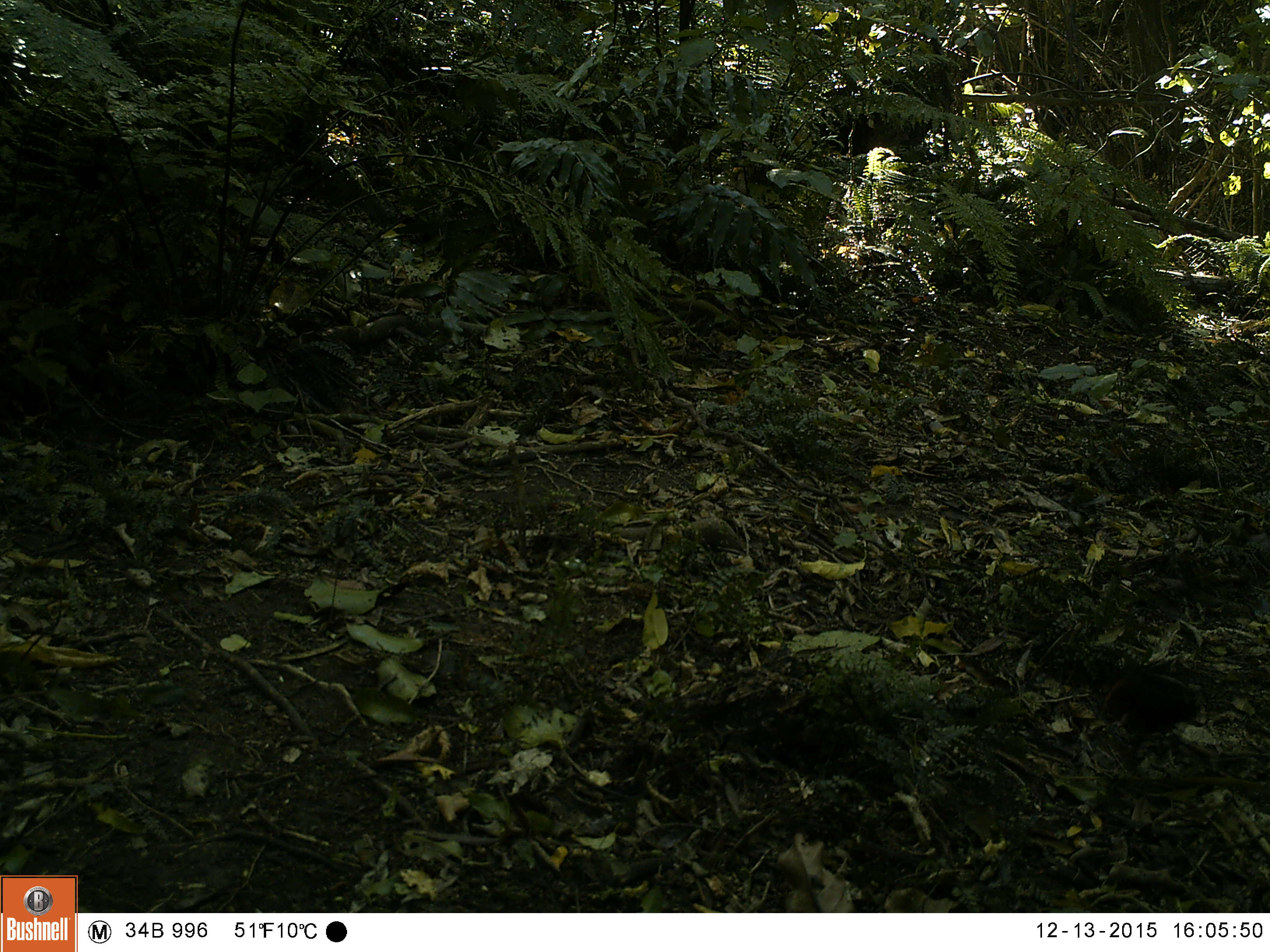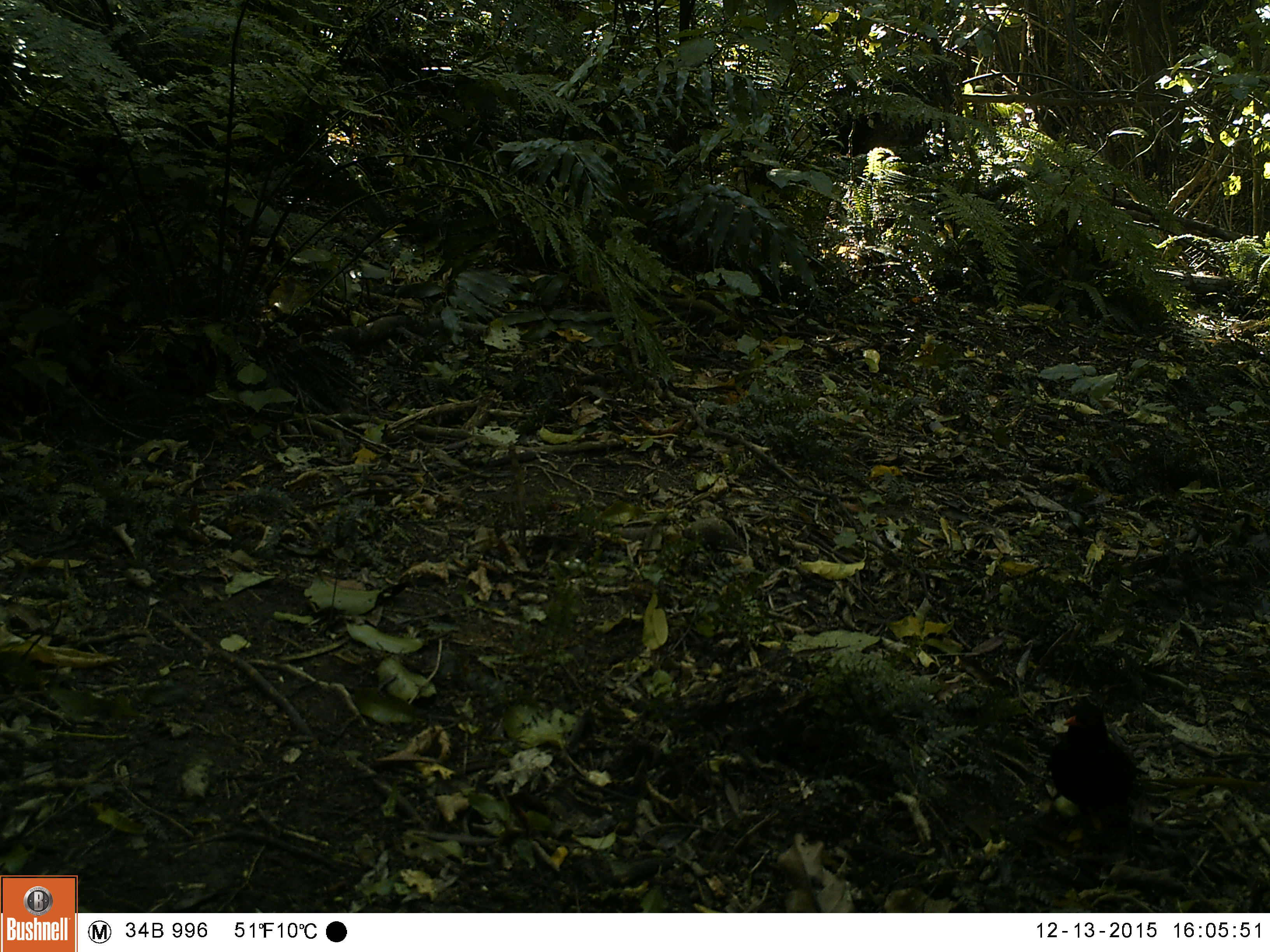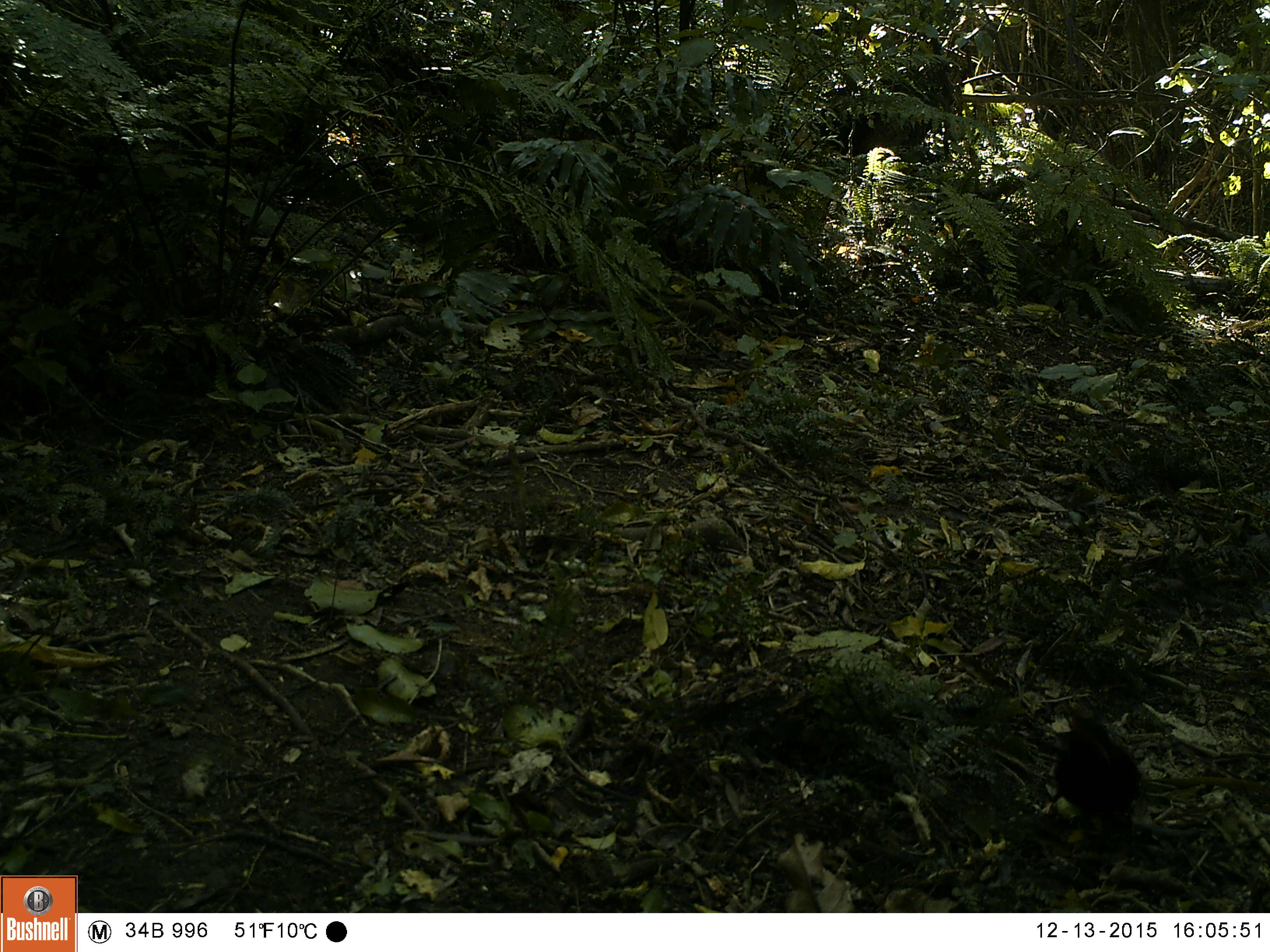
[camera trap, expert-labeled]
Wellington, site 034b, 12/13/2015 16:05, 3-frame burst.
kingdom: Animalia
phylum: Chordata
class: Aves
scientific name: Aves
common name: bird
Bird (Aves).